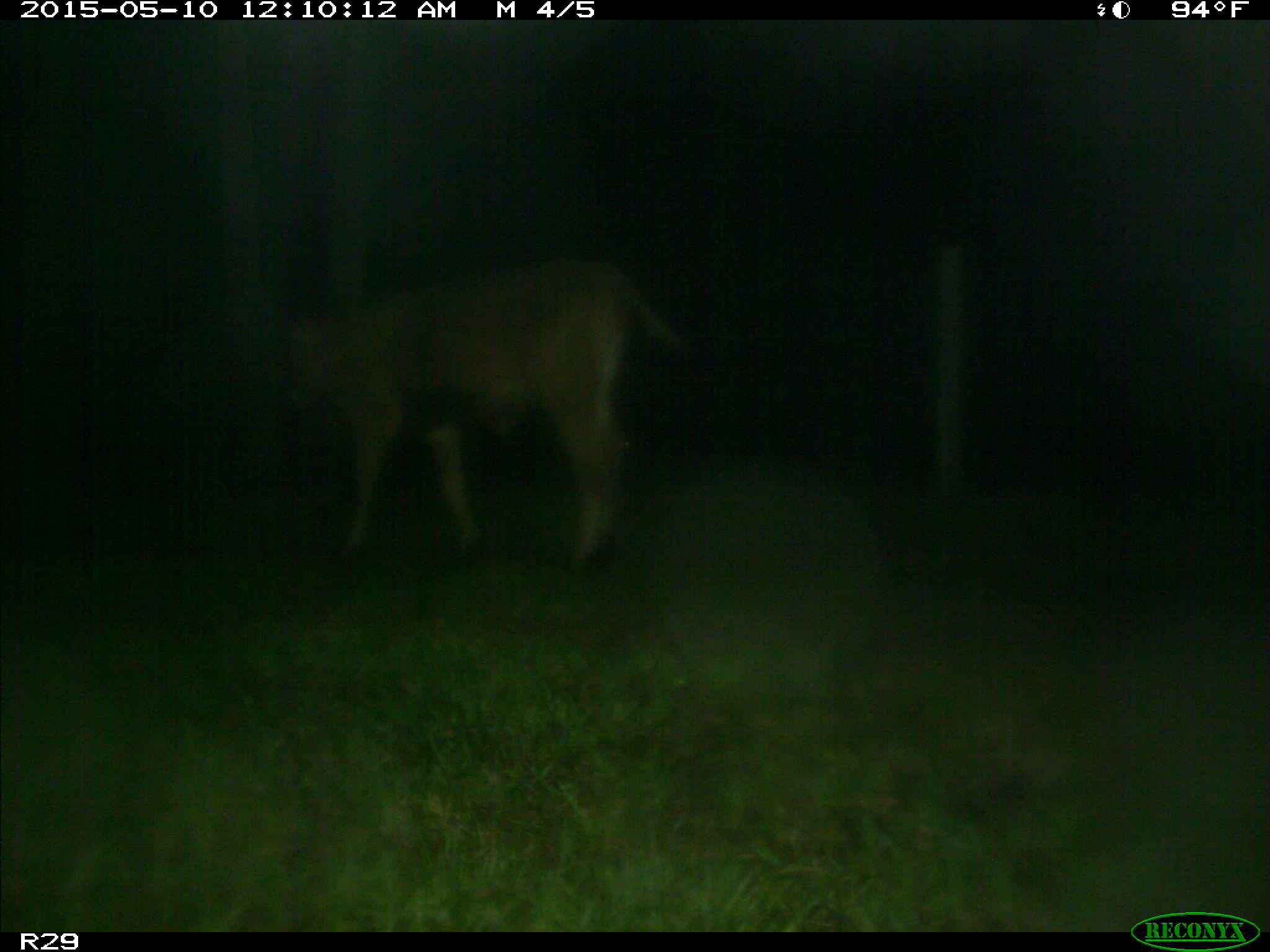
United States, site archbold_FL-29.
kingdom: Animalia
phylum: Chordata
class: Mammalia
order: Artiodactyla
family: Bovidae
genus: Bos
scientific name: Bos taurus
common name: domestic cow